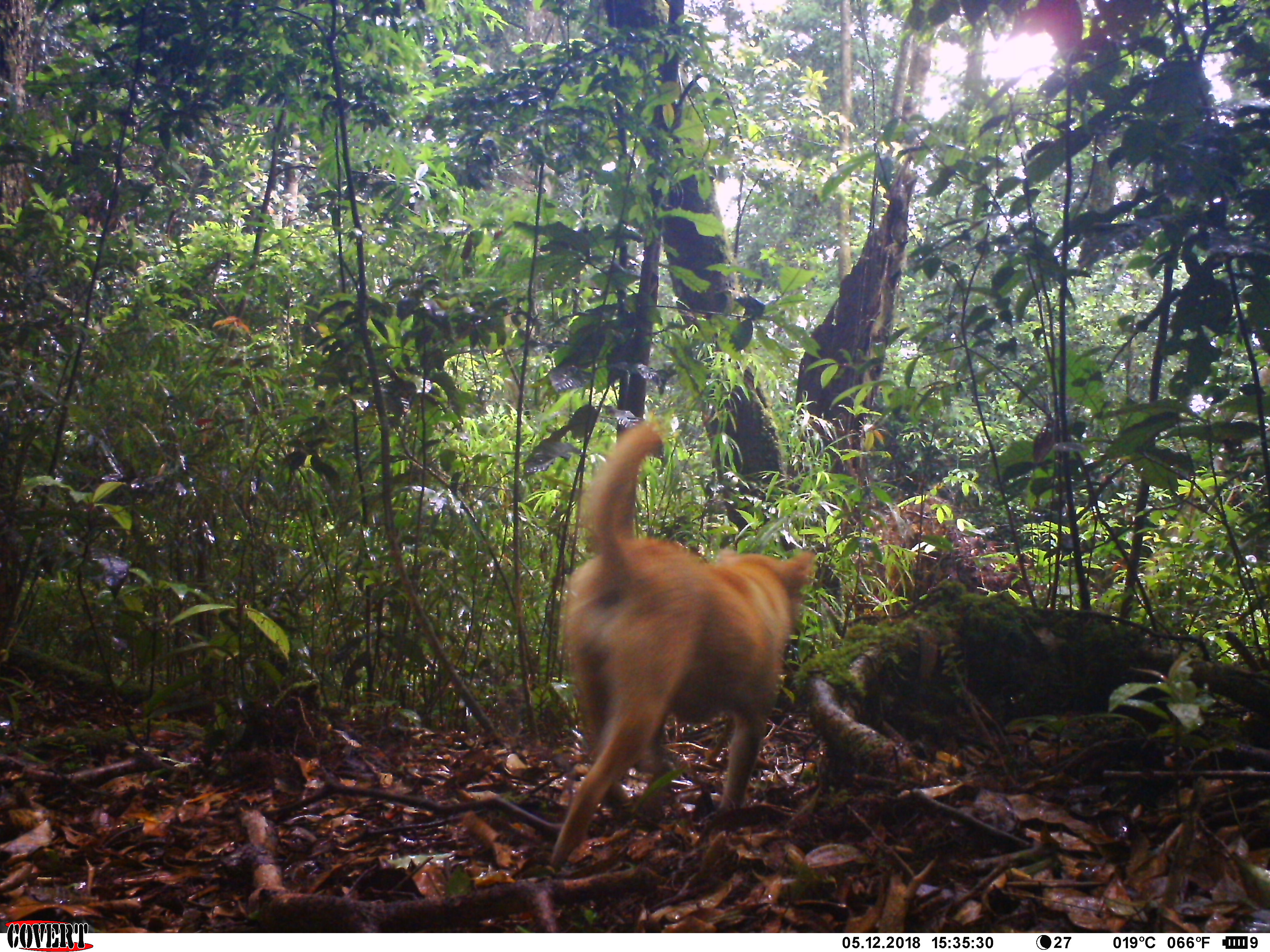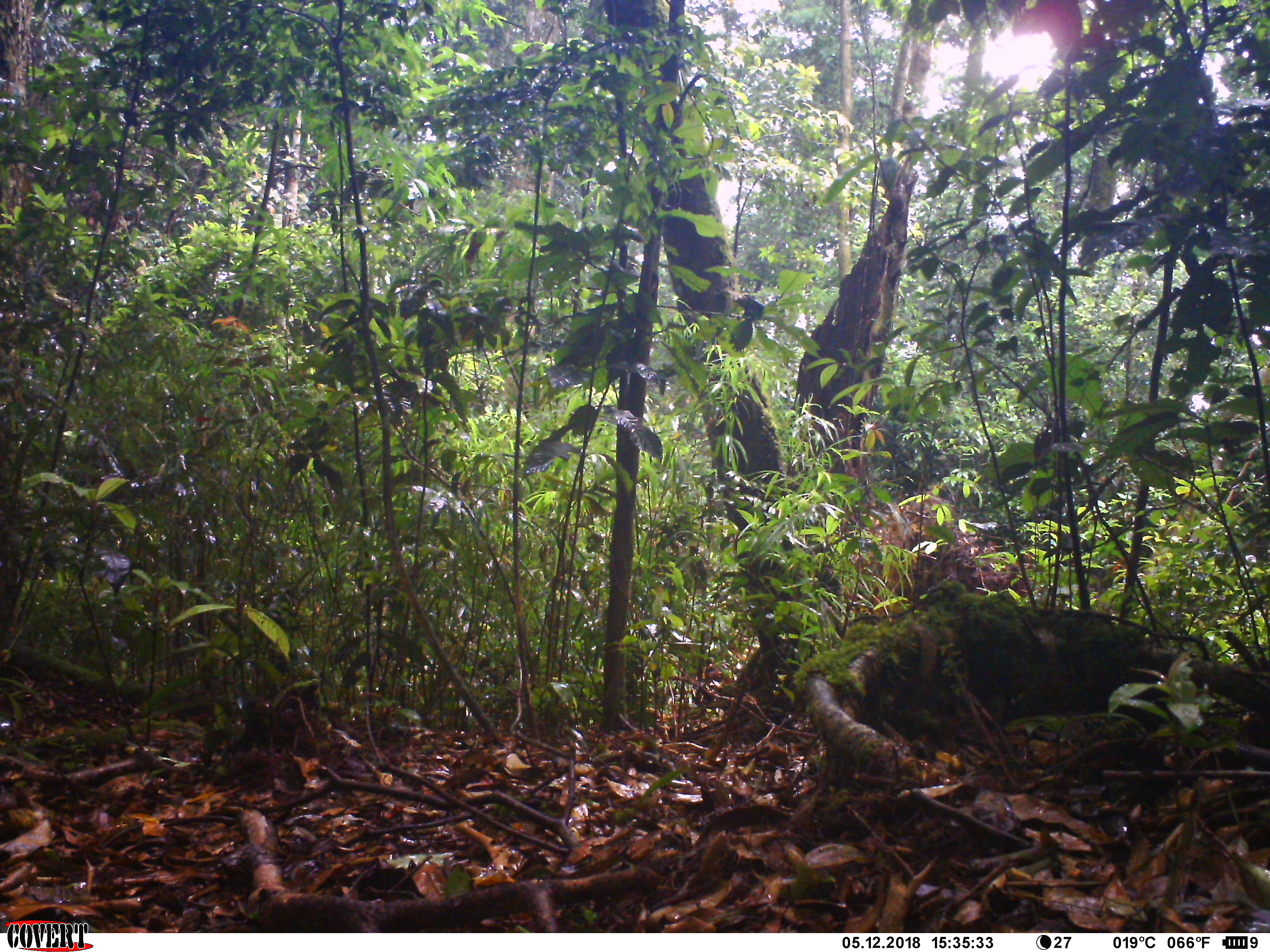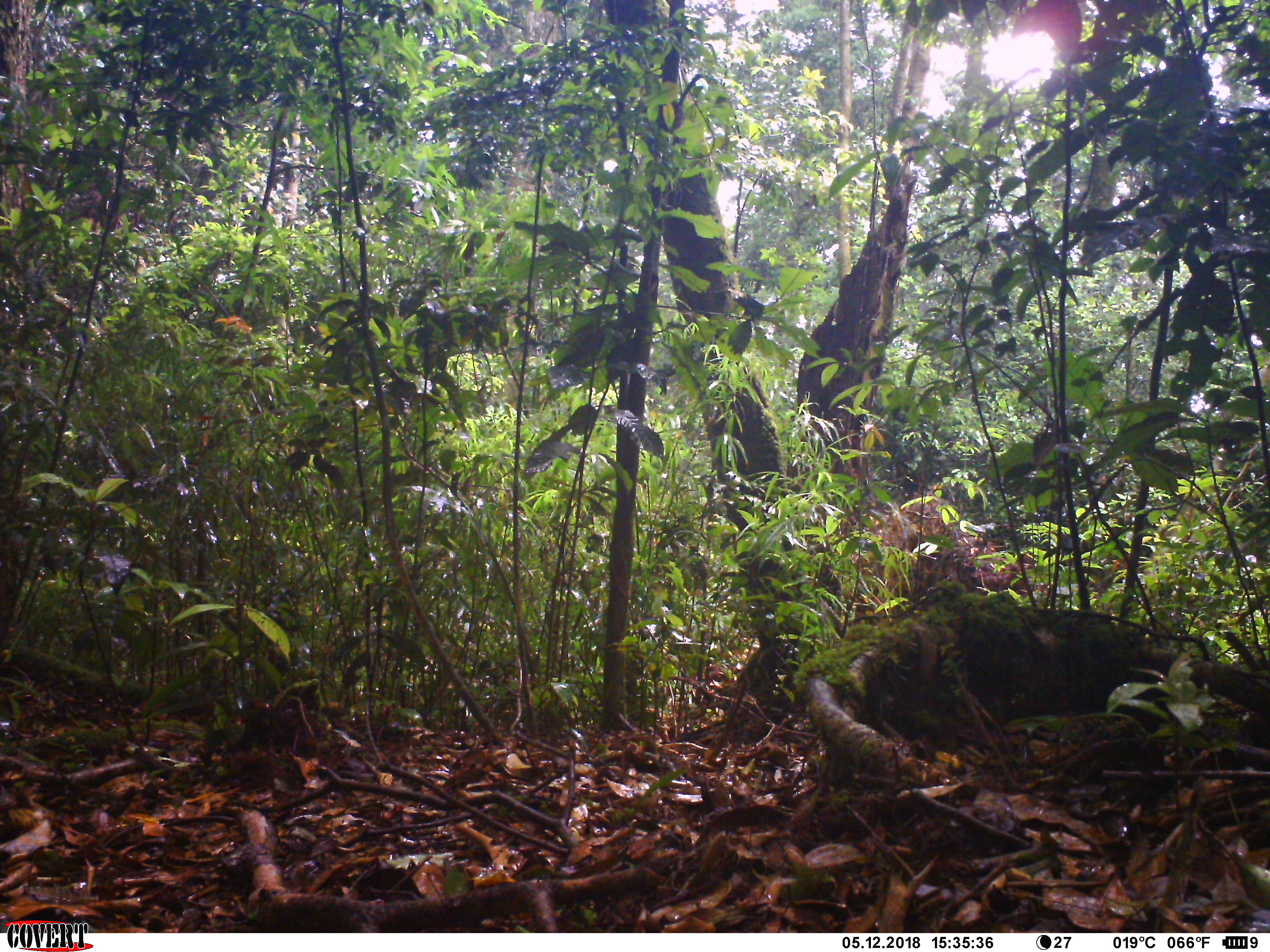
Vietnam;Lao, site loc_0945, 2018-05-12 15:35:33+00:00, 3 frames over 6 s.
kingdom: Animalia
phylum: Chordata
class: Mammalia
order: Carnivora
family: Canidae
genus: Canis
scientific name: Canis familiaris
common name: domestic dog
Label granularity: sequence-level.